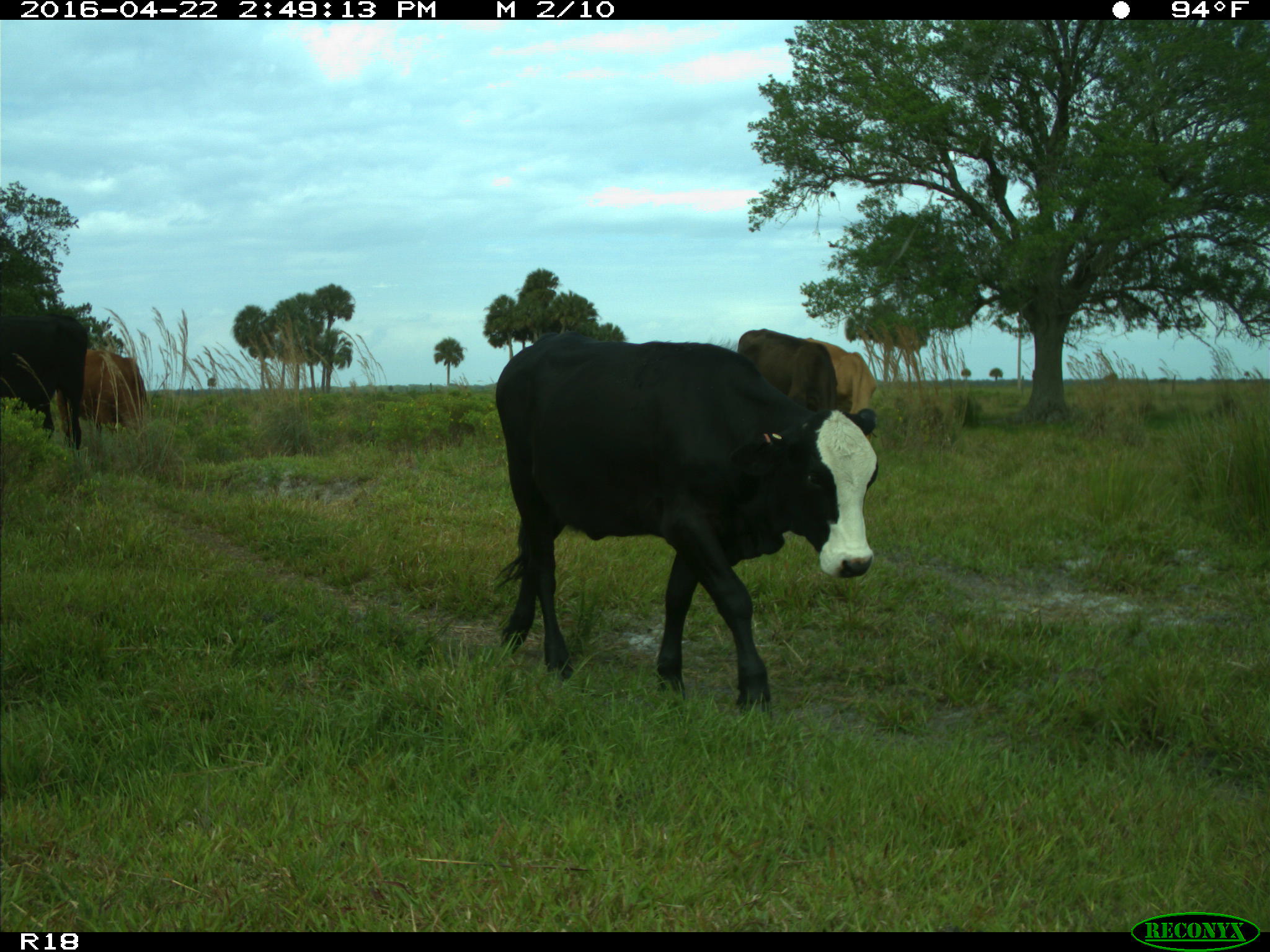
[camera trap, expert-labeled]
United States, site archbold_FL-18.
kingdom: Animalia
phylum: Chordata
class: Mammalia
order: Artiodactyla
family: Bovidae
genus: Bos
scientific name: Bos taurus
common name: domestic cow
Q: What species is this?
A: Bos taurus (domestic cow).